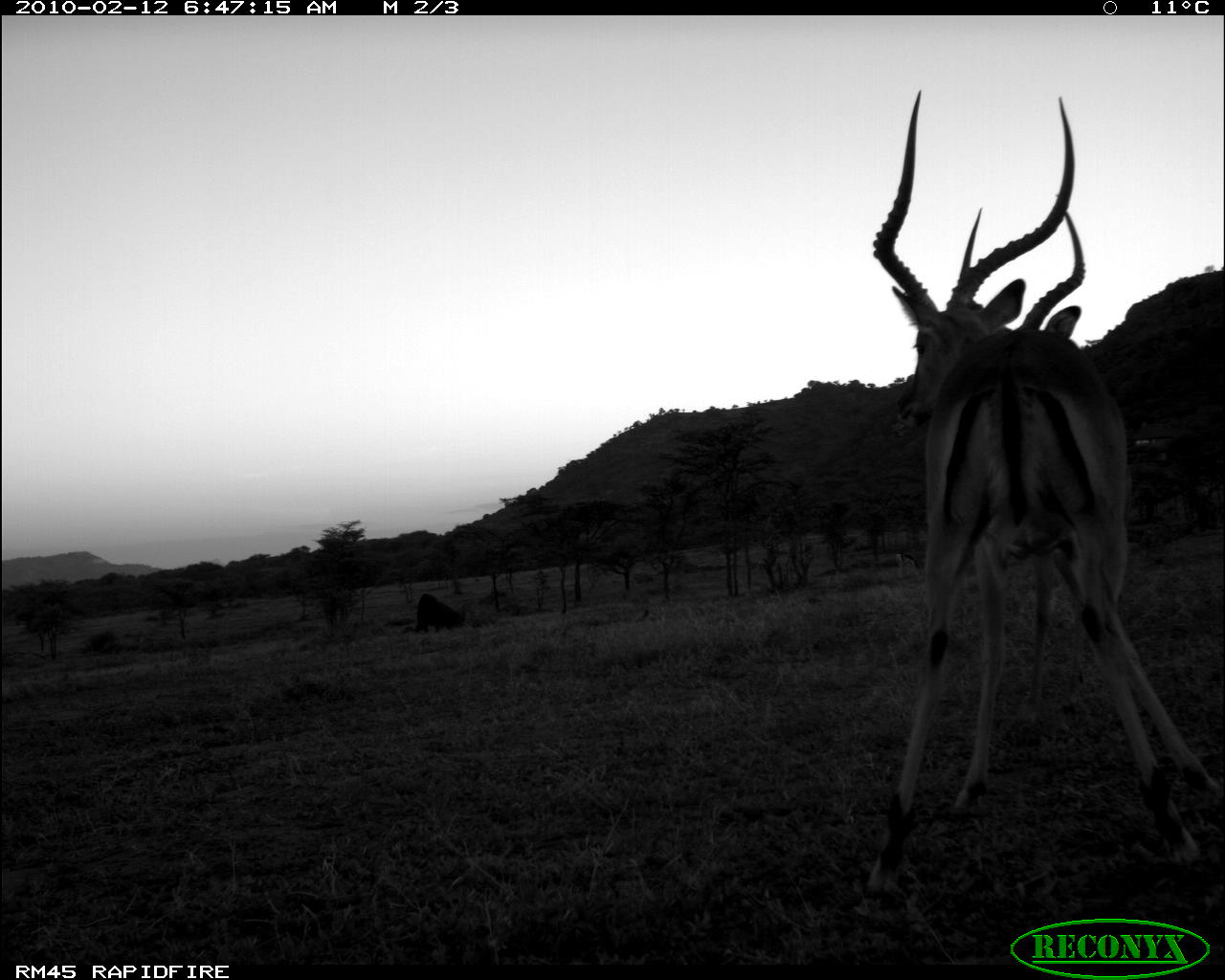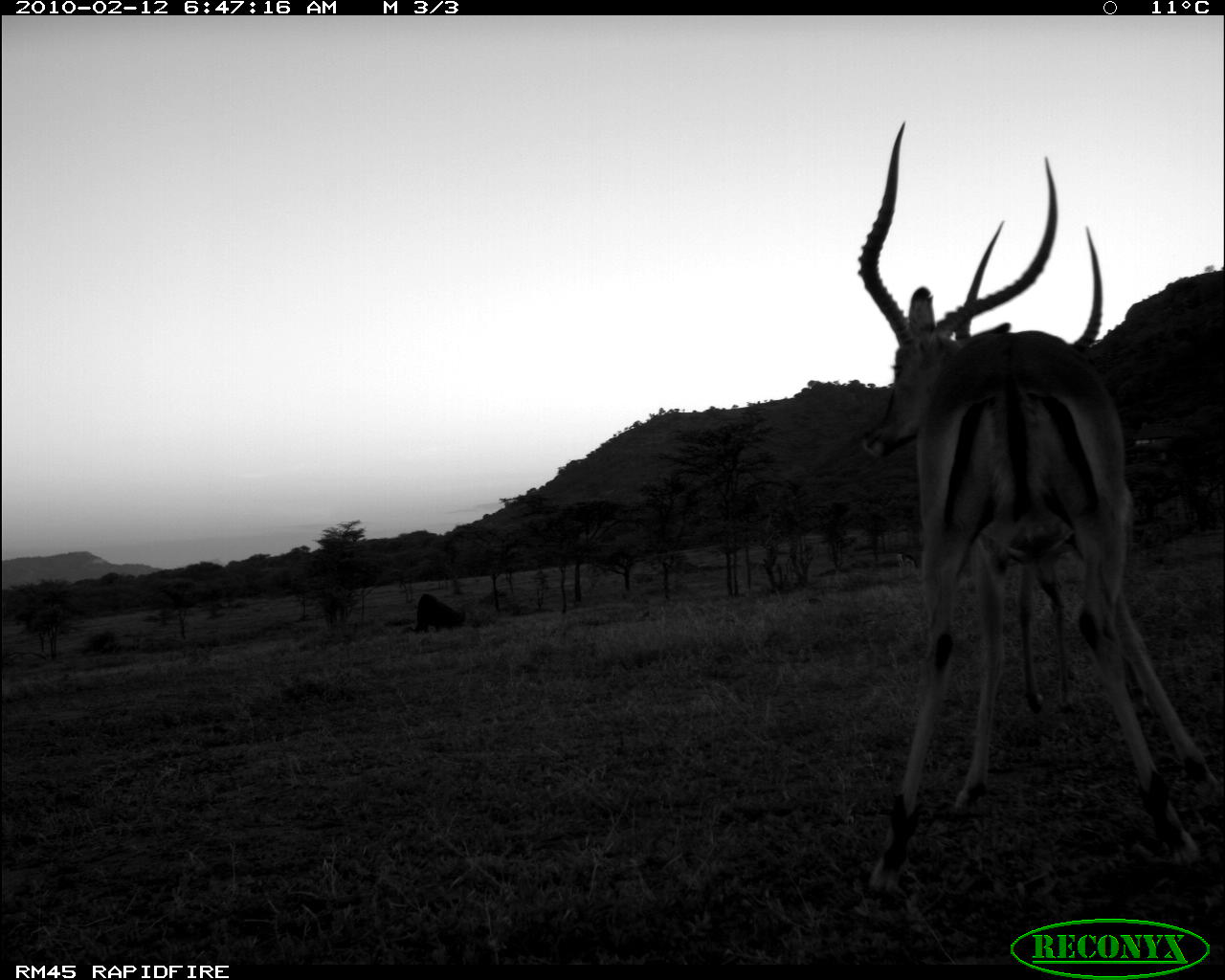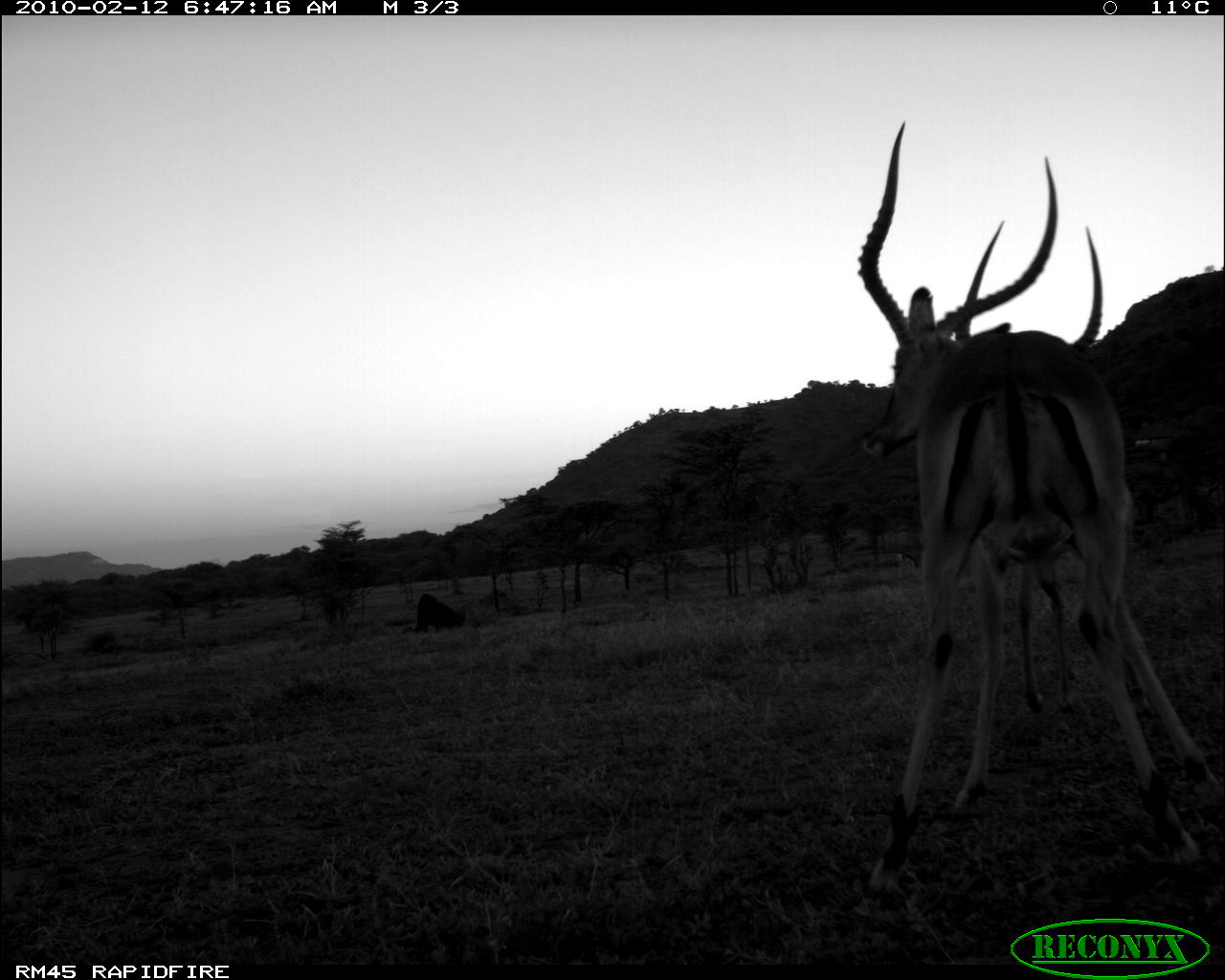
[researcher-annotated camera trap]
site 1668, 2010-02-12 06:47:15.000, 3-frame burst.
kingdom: Animalia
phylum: Chordata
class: Mammalia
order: Artiodactyla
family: Bovidae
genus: Nanger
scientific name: Nanger granti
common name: grant's gazelle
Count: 1.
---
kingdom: Animalia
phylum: Chordata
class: Mammalia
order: Artiodactyla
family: Bovidae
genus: Aepyceros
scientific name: Aepyceros melampus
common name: impala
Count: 2.